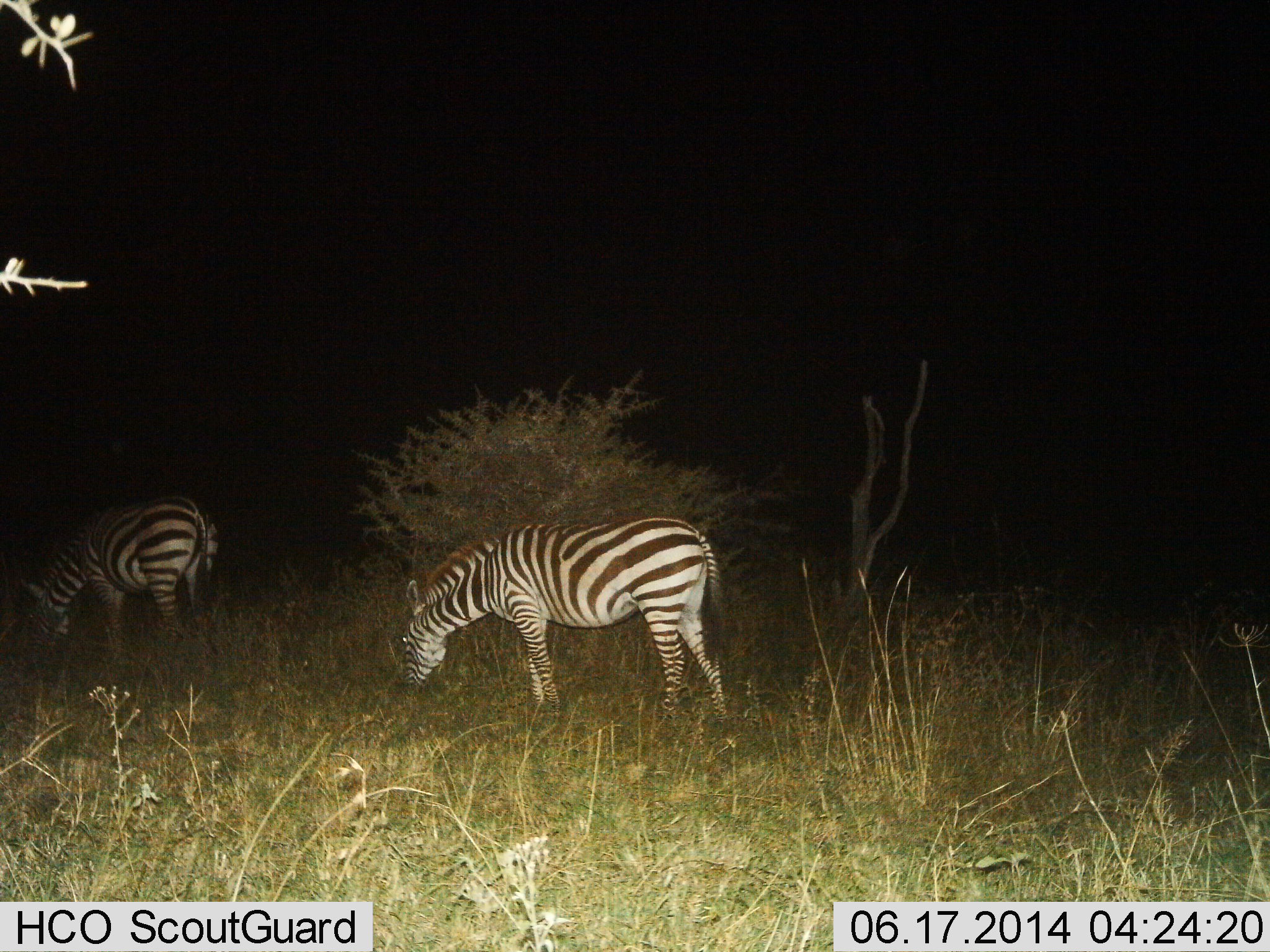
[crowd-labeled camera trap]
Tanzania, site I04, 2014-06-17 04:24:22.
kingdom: Animalia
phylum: Chordata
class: Mammalia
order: Perissodactyla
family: Equidae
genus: Equus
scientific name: Equus quagga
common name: plains zebra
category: zebra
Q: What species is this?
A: Zebra (plains zebra) (Equus quagga).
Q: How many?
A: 2.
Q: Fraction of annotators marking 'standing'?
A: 20%.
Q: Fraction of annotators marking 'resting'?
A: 0%.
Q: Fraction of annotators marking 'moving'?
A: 0%.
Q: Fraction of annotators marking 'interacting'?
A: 0%.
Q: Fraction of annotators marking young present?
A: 0%.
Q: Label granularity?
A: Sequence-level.